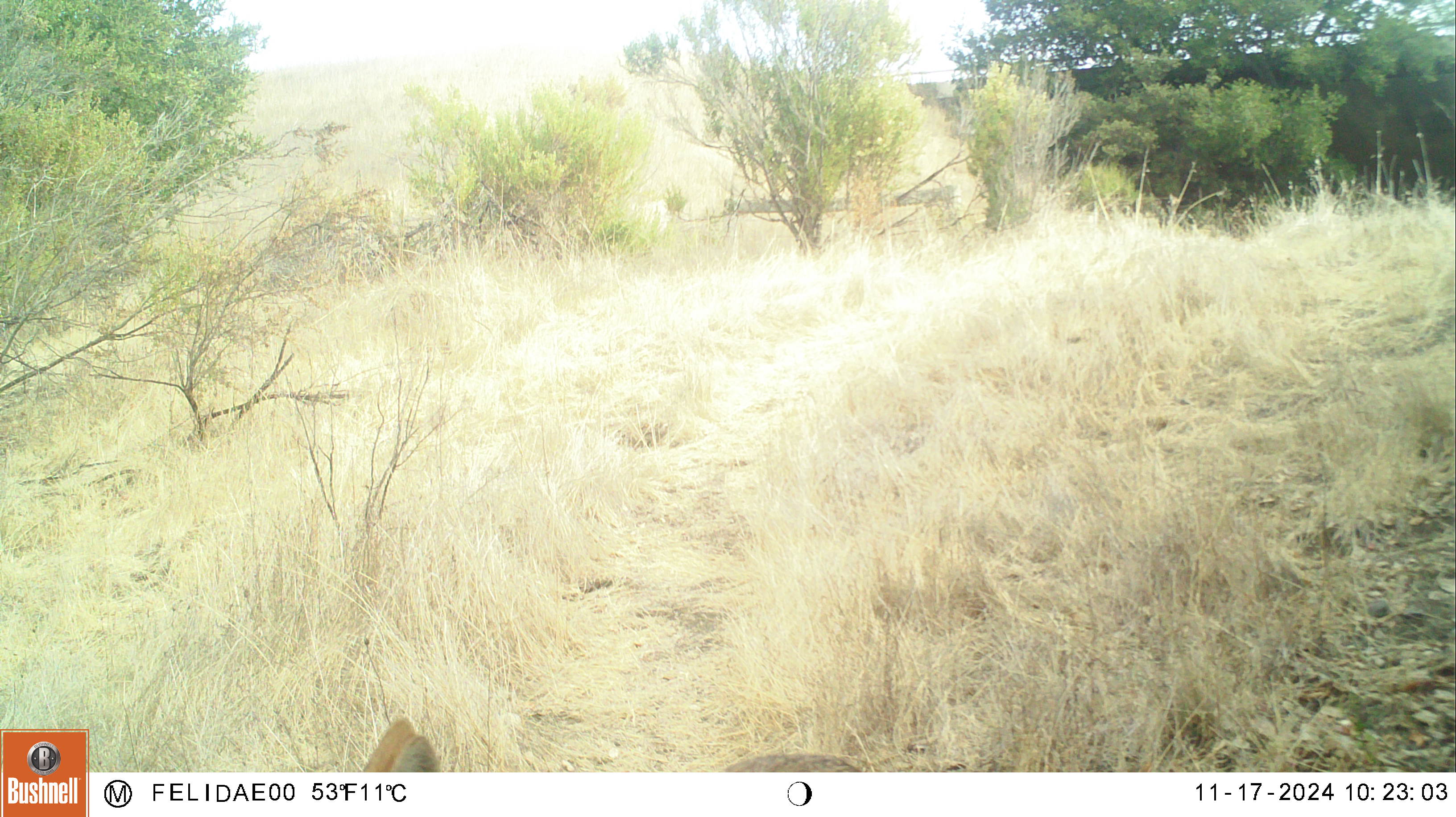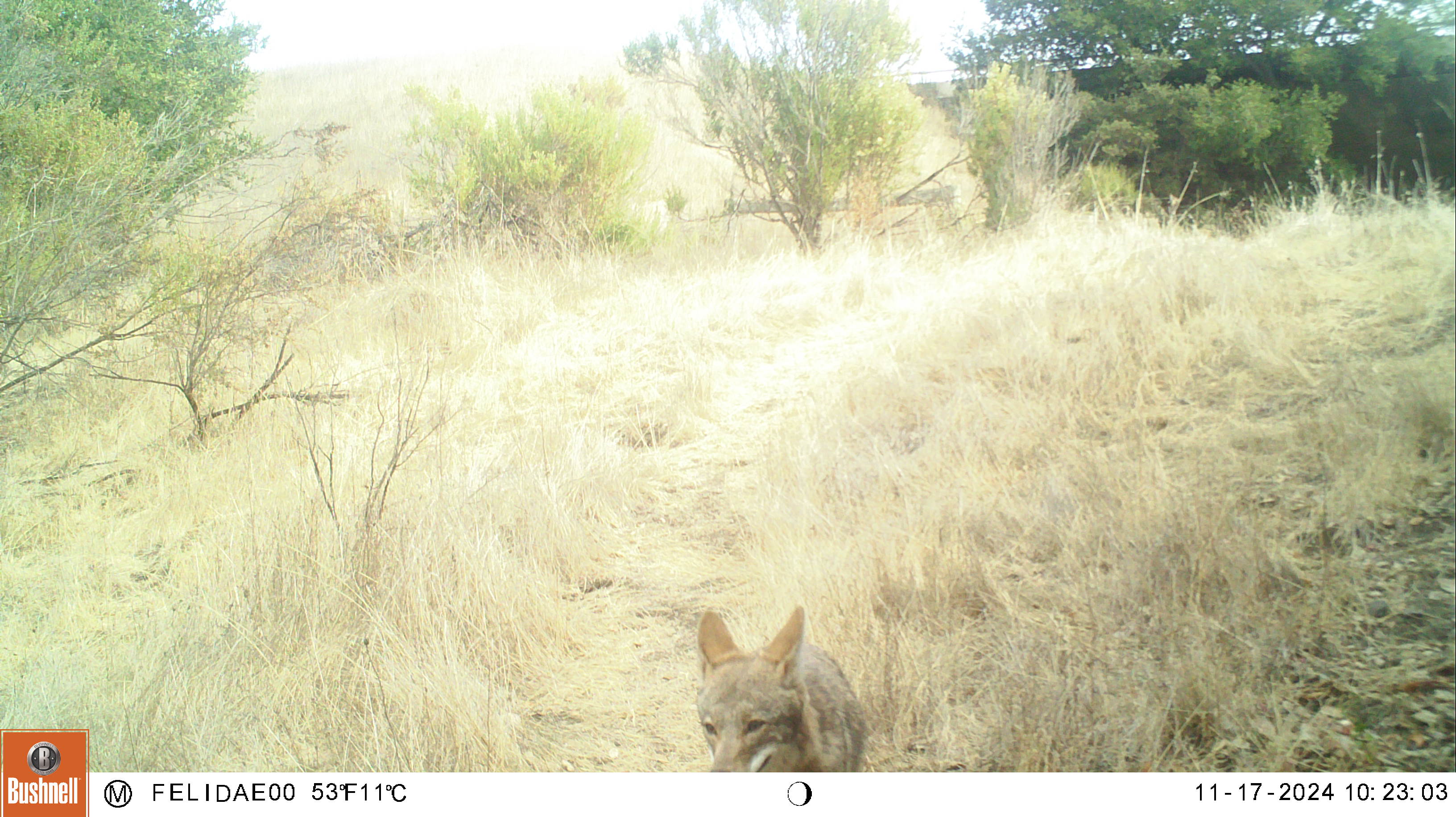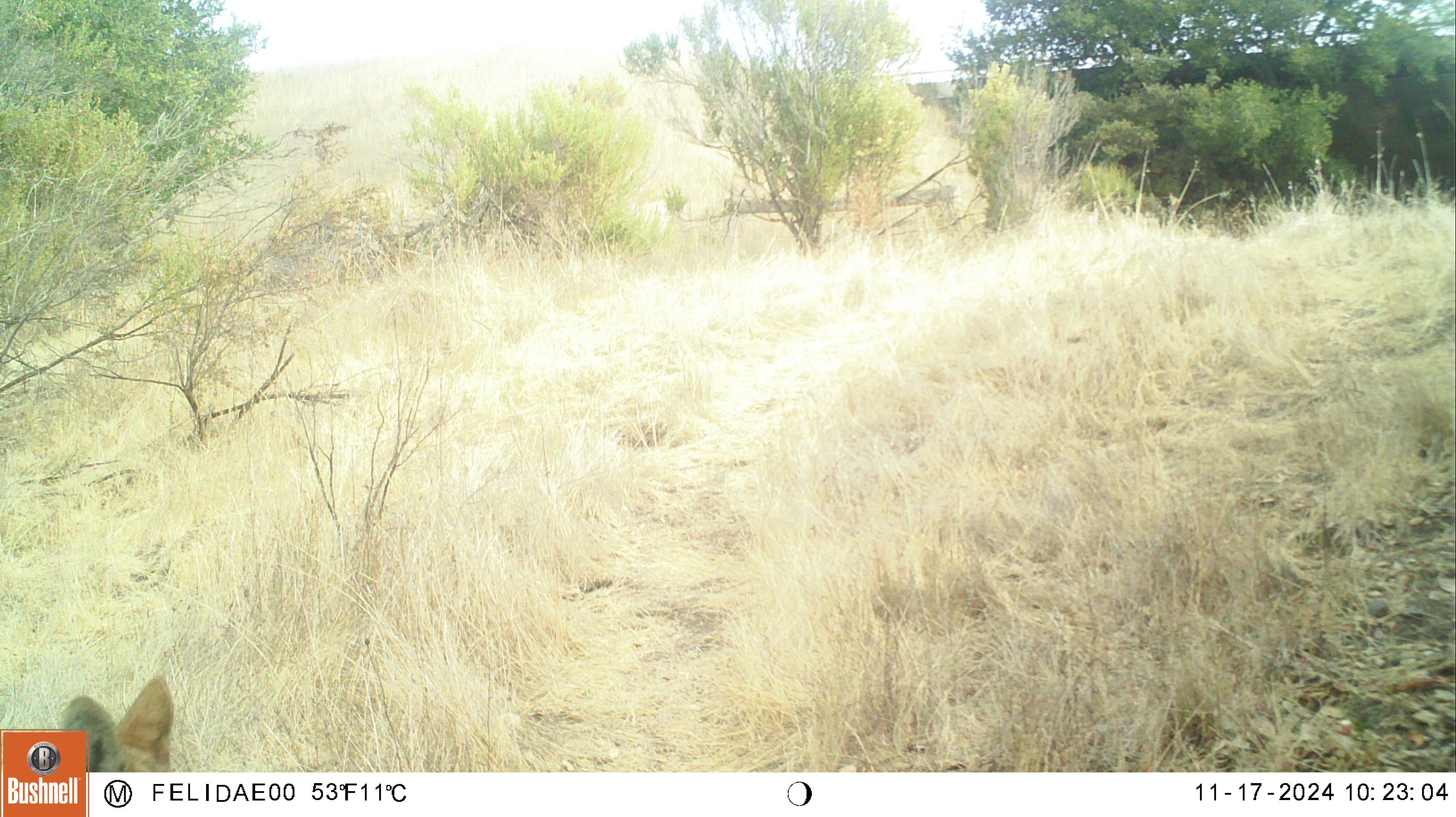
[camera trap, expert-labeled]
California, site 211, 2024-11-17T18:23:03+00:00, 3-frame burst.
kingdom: Animalia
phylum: Chordata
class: Mammalia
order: Carnivora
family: Canidae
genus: Canis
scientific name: Canis latrans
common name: coyote